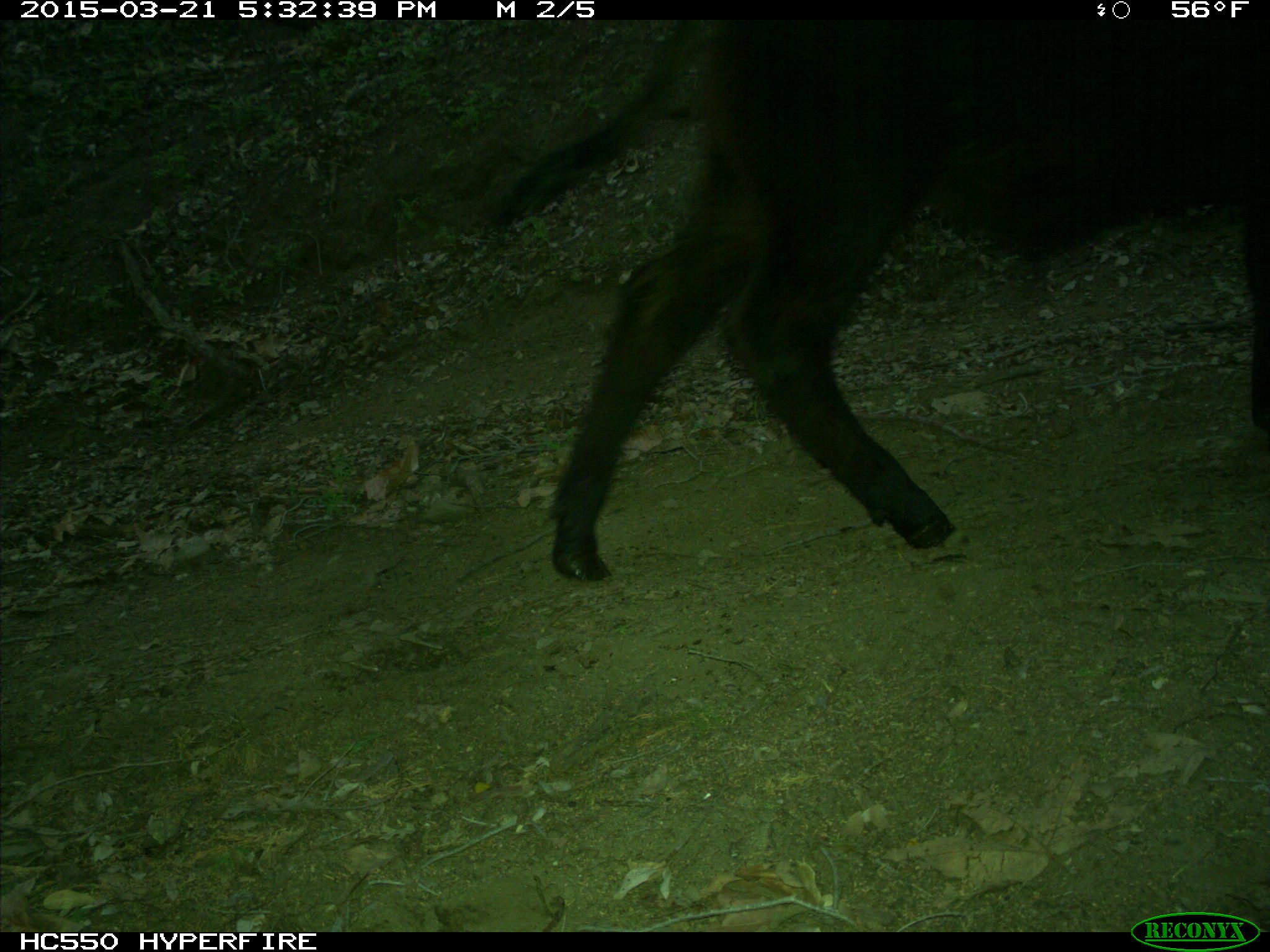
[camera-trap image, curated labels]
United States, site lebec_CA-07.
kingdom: Animalia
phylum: Chordata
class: Mammalia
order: Artiodactyla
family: Bovidae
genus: Bos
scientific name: Bos taurus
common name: domestic cow